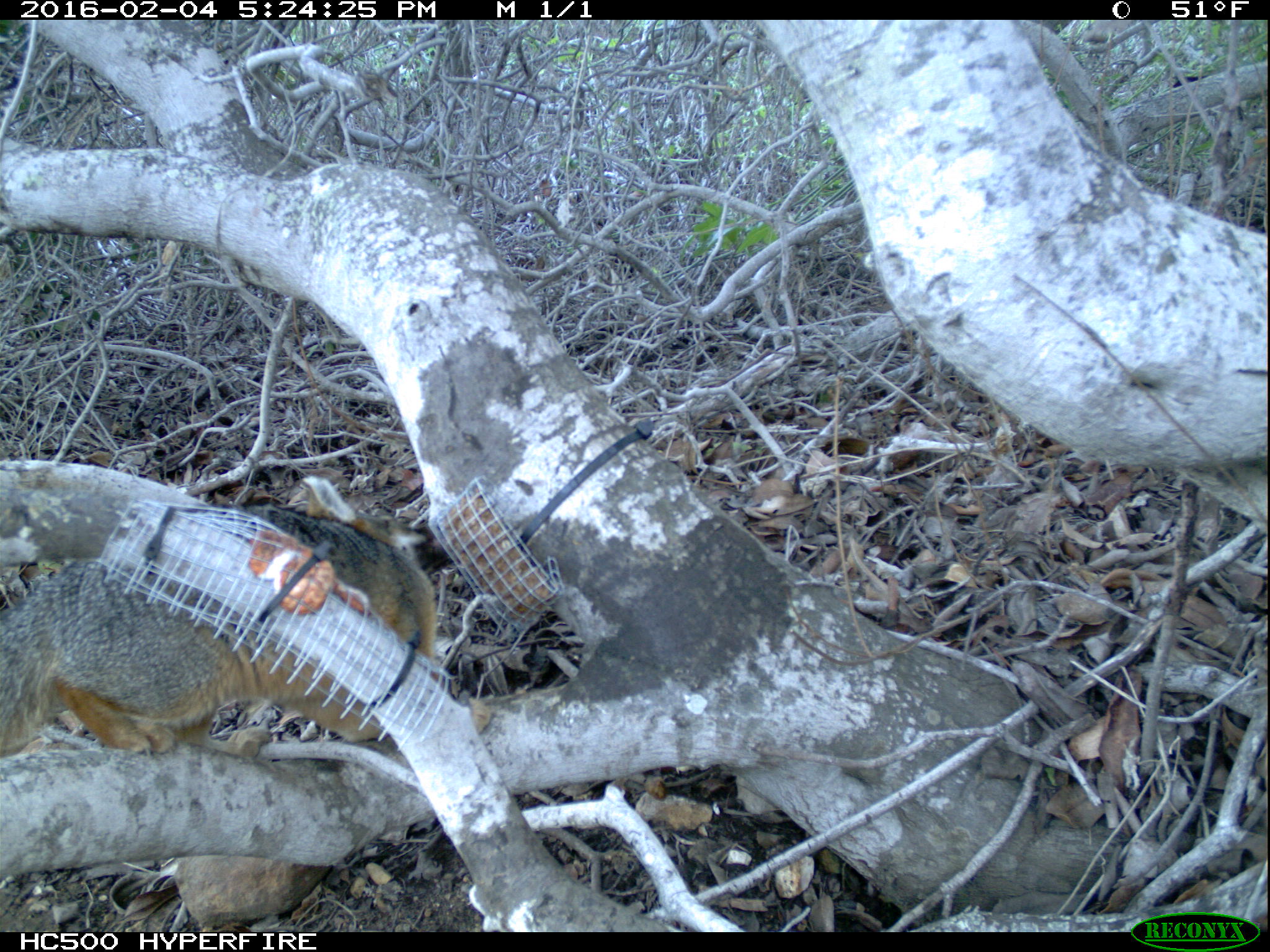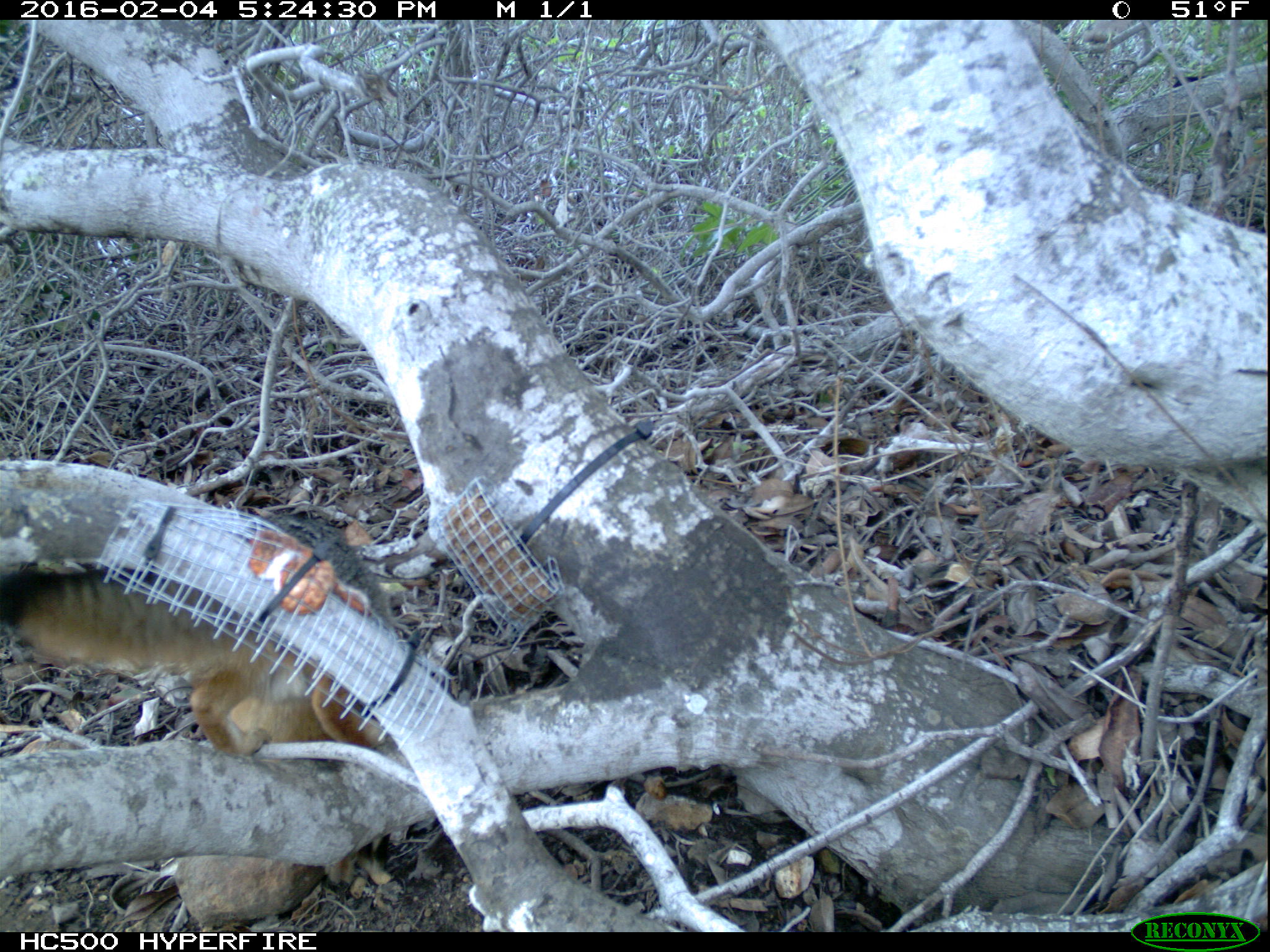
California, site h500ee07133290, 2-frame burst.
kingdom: Animalia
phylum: Chordata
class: Mammalia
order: Carnivora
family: Canidae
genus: Urocyon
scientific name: Urocyon littoralis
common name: island fox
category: fox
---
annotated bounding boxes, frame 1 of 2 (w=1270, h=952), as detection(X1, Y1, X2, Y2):
fox: detection(0, 475, 490, 757)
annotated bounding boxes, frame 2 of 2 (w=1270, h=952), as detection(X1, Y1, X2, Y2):
fox: detection(0, 508, 383, 890)